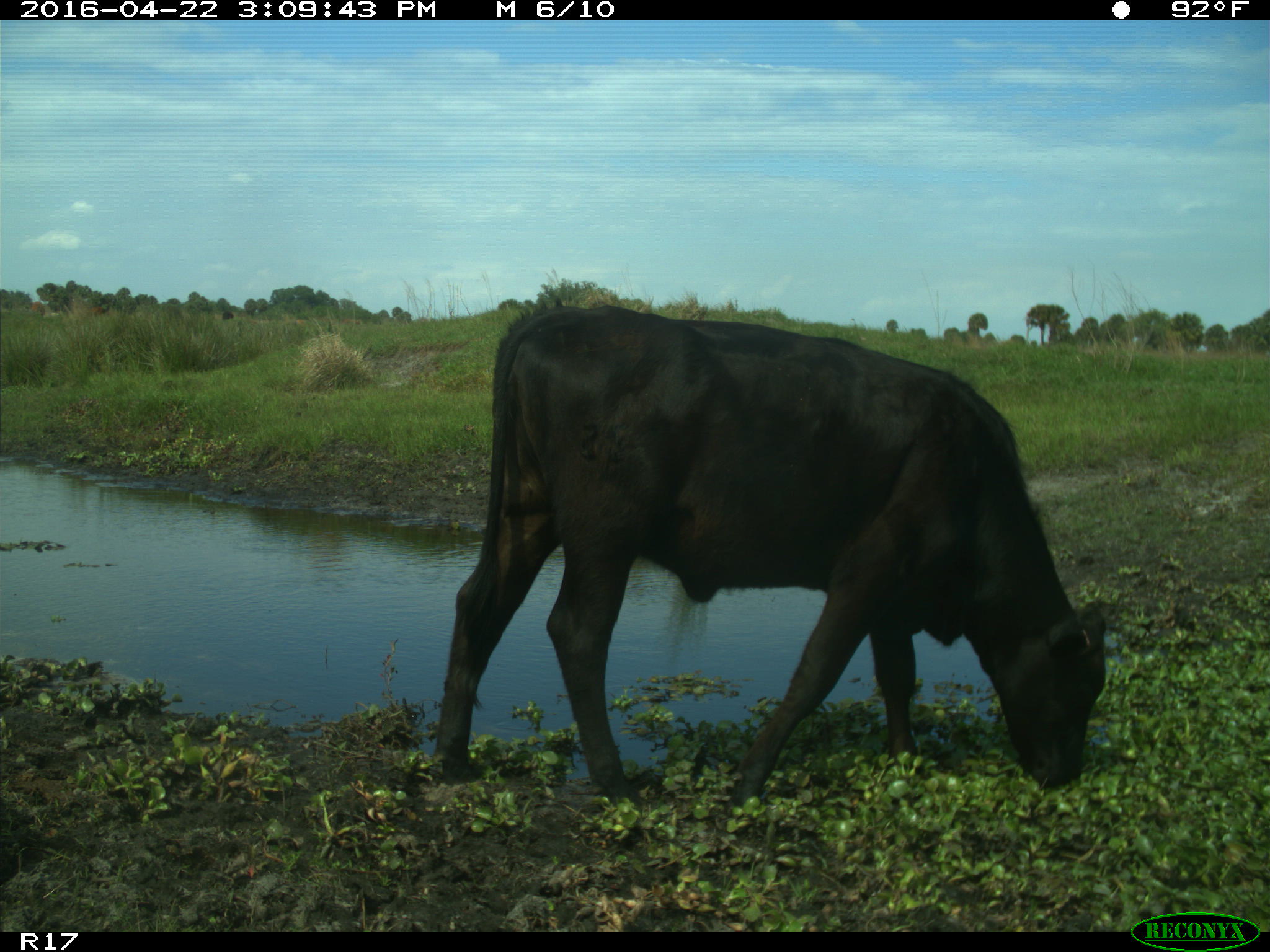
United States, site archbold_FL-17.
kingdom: Animalia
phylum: Chordata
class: Mammalia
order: Artiodactyla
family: Bovidae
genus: Bos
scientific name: Bos taurus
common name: domestic cow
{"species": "Bos taurus (domestic cow)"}